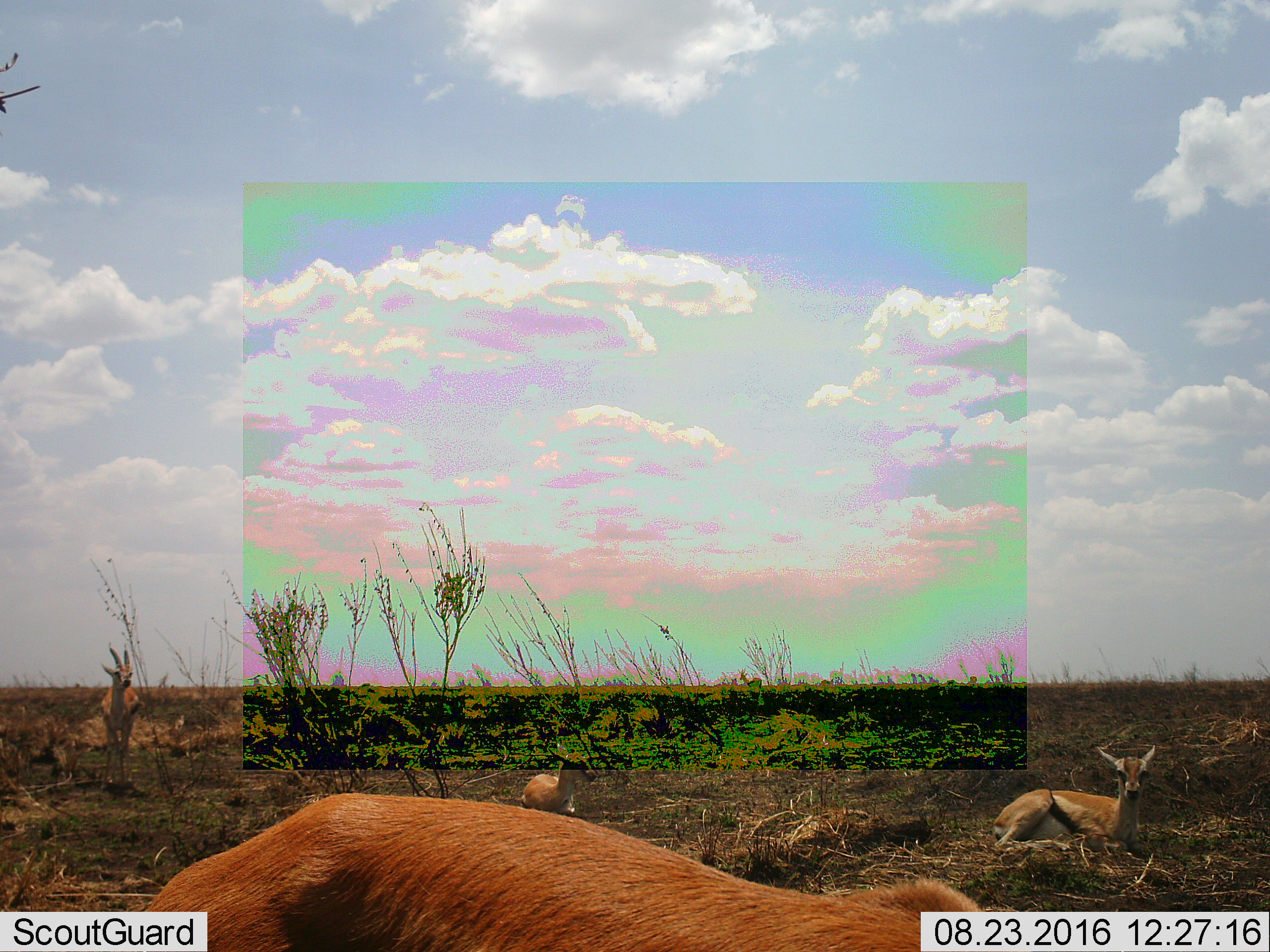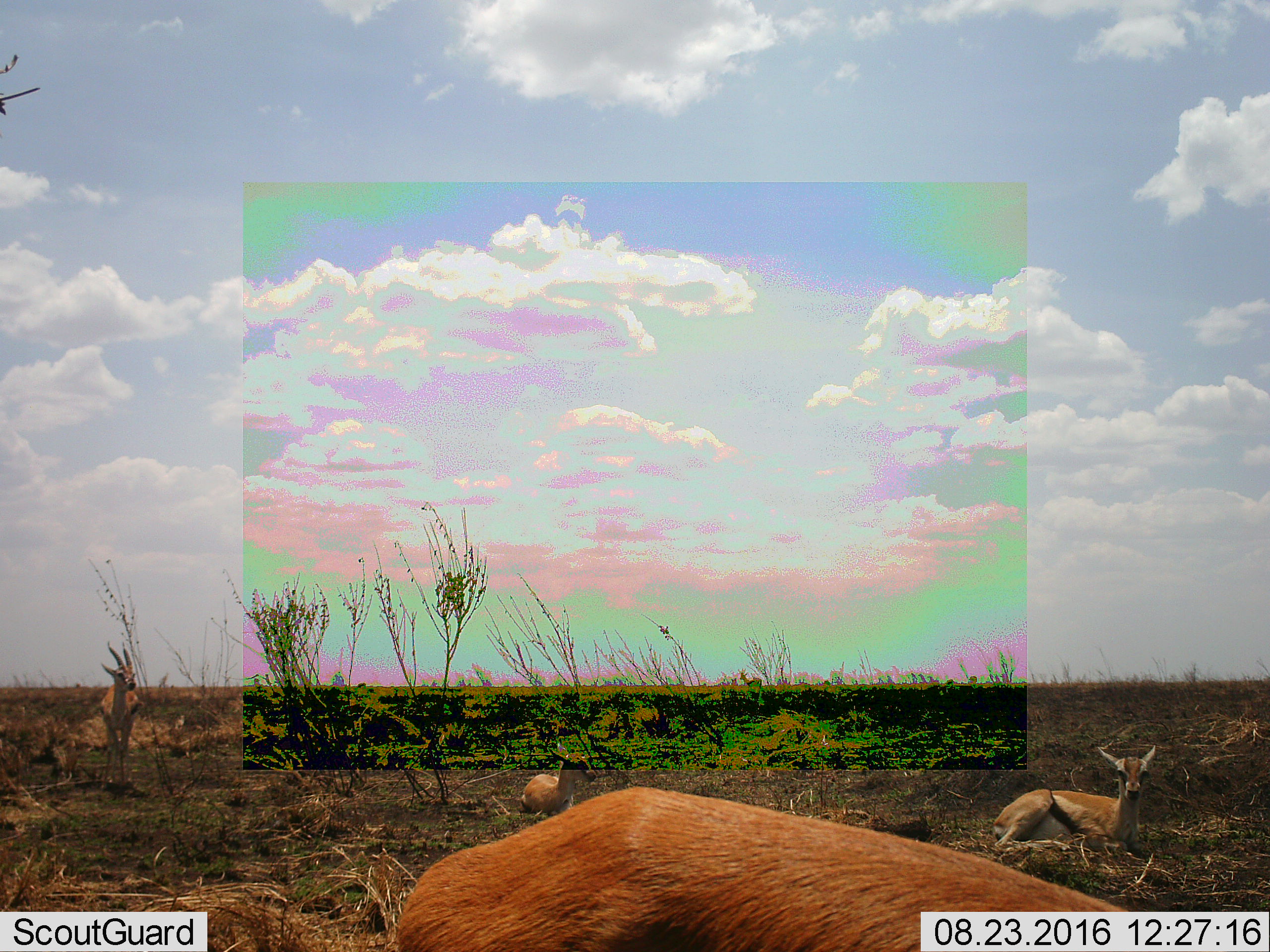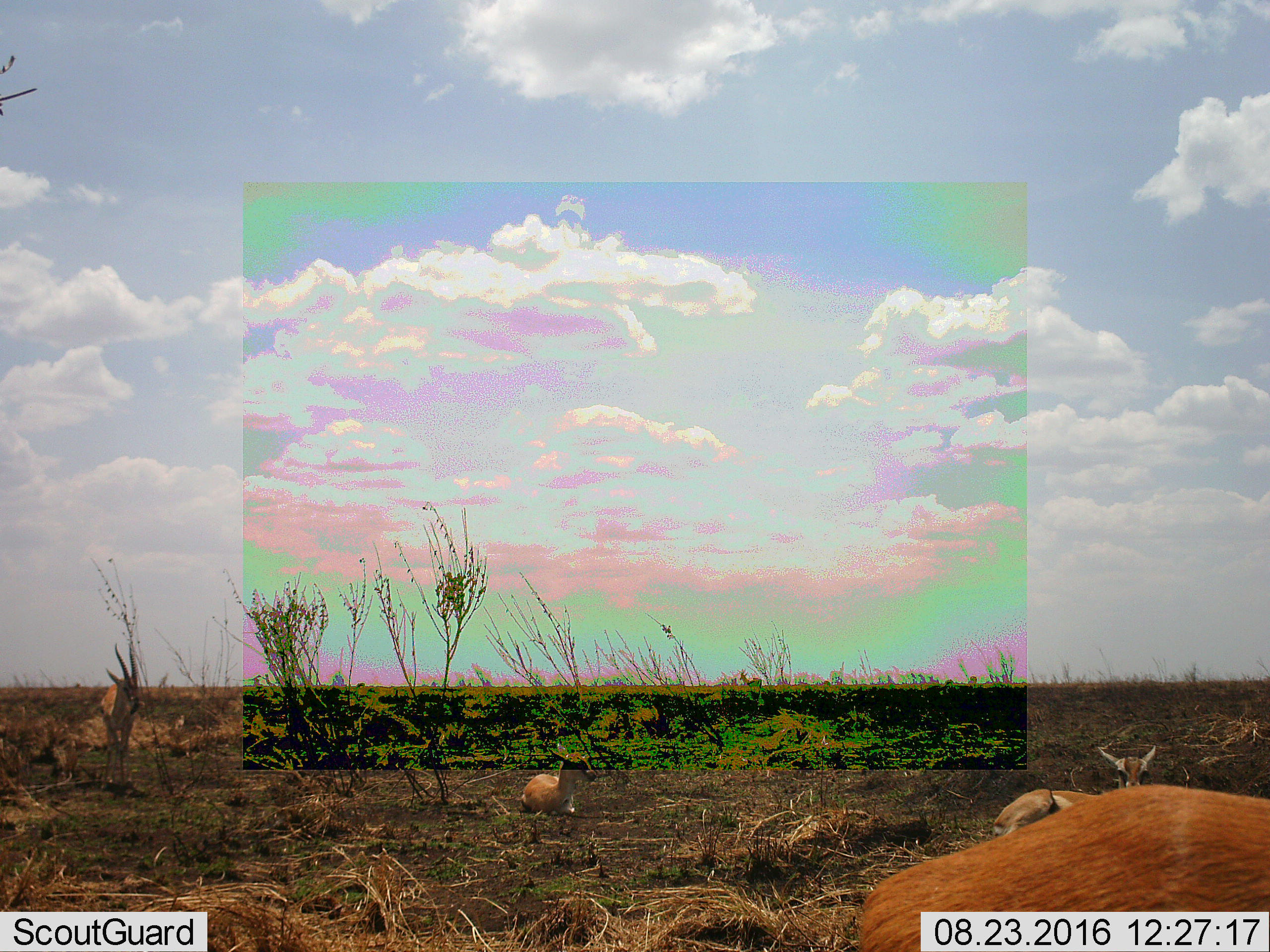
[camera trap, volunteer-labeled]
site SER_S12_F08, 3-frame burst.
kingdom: Animalia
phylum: Chordata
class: Mammalia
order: Artiodactyla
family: Bovidae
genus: Eudorcas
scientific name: Eudorcas thomsonii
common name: thomson's gazelle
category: gazellethomsons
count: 4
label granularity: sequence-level